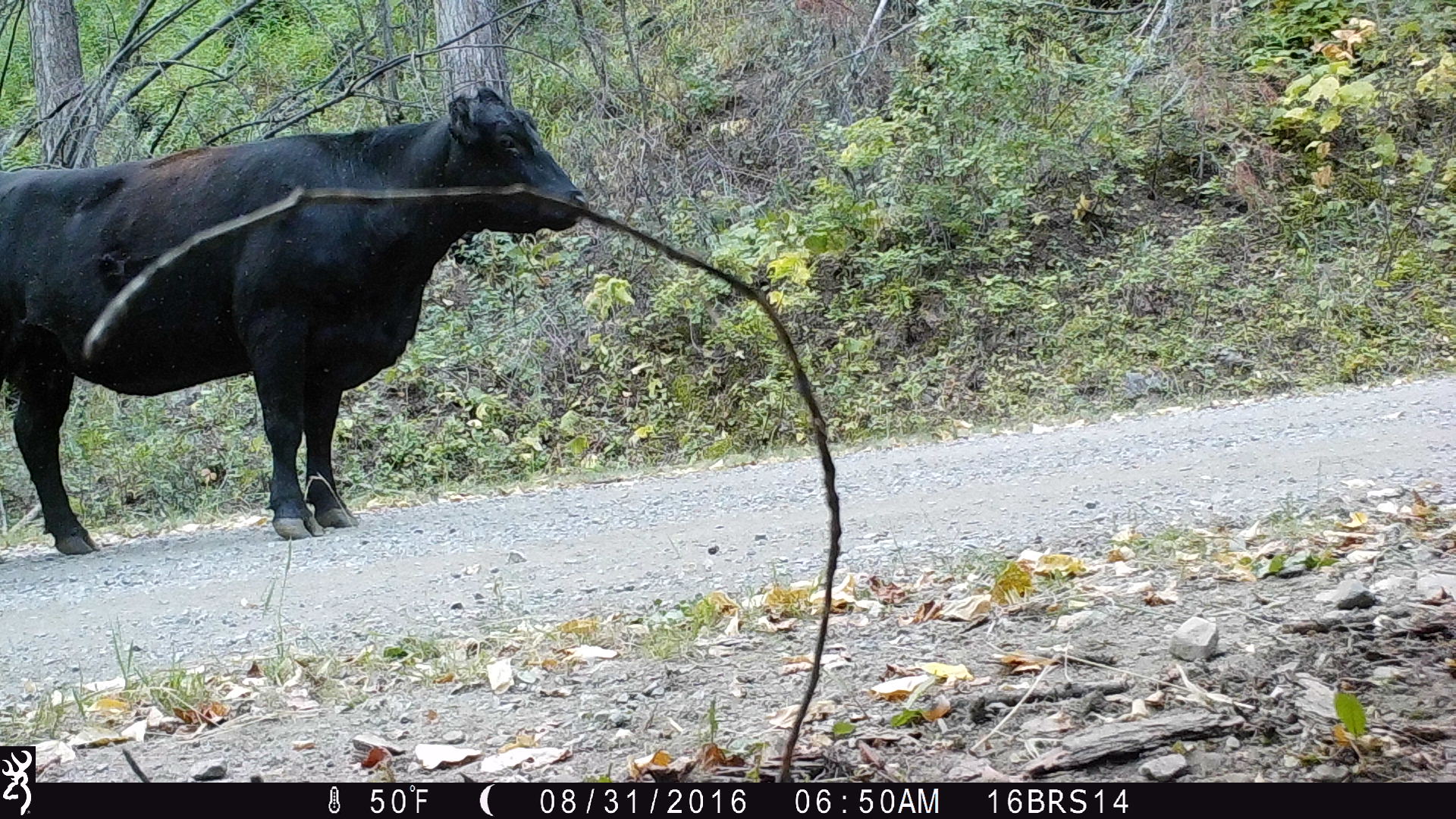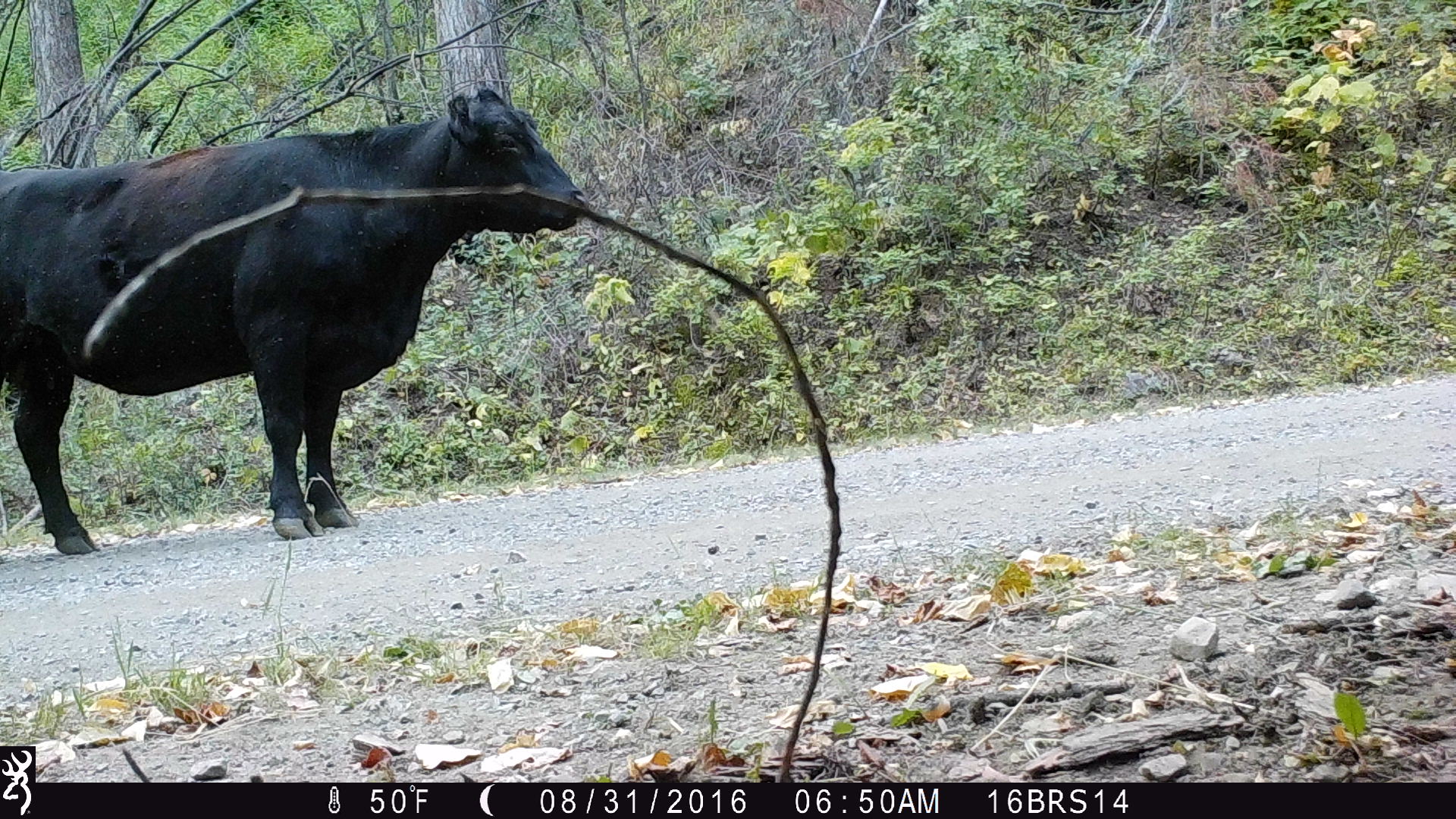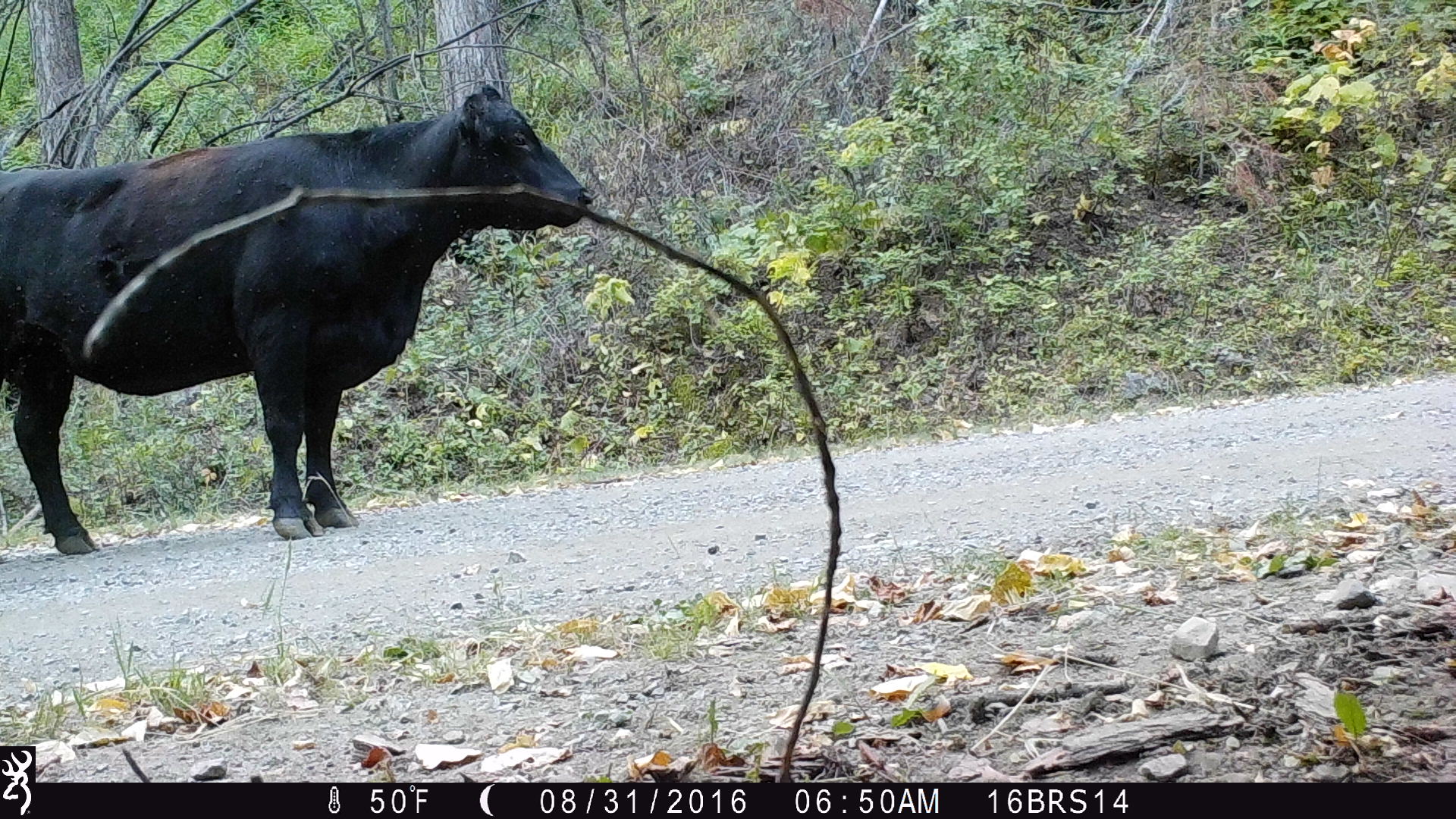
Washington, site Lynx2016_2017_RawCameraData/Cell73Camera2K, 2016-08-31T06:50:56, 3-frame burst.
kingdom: Animalia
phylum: Chordata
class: Mammalia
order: Artiodactyla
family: Bovidae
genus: Bos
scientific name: Bos taurus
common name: domestic cattle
Domestic cattle (Bos taurus). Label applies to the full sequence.